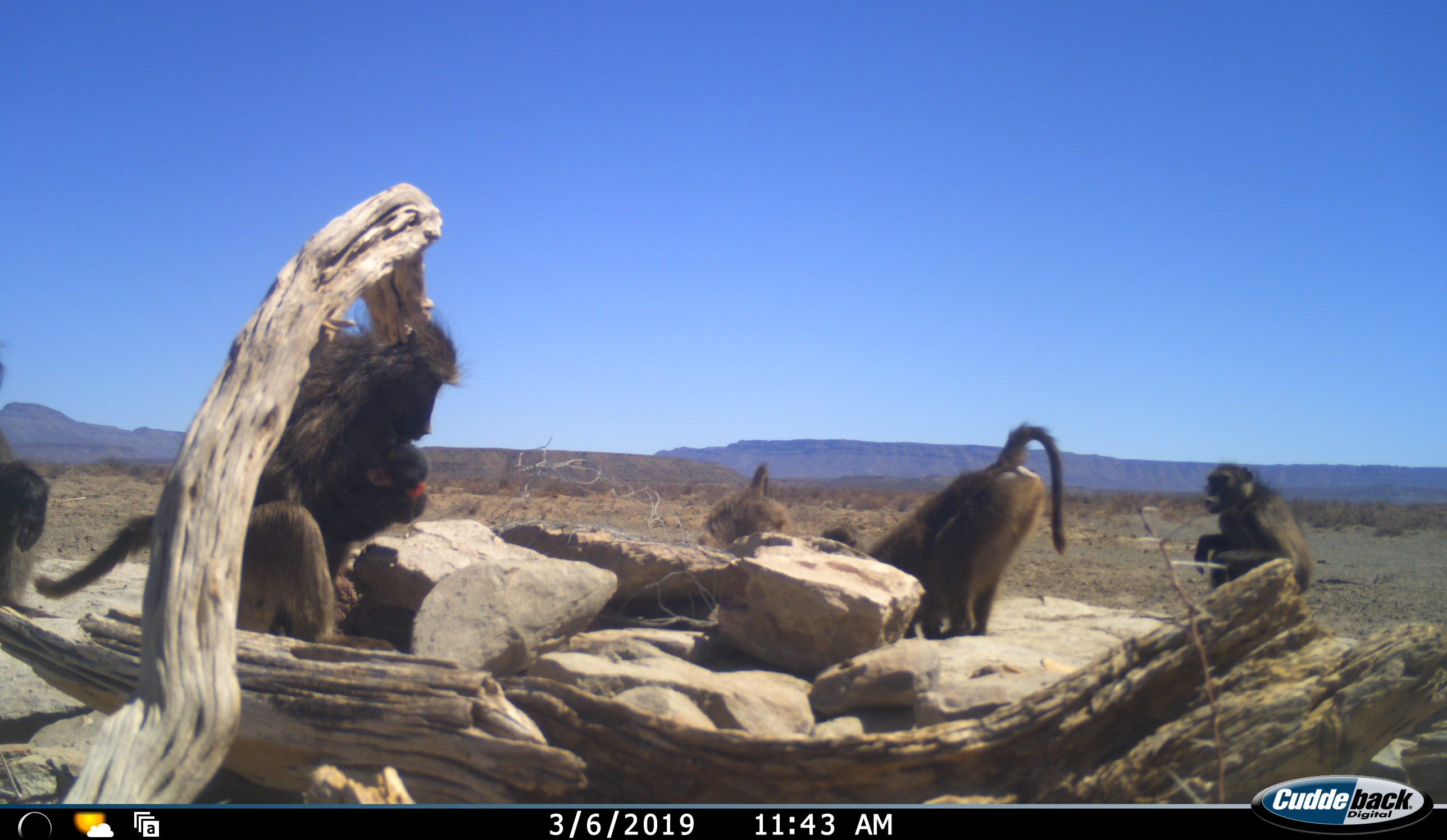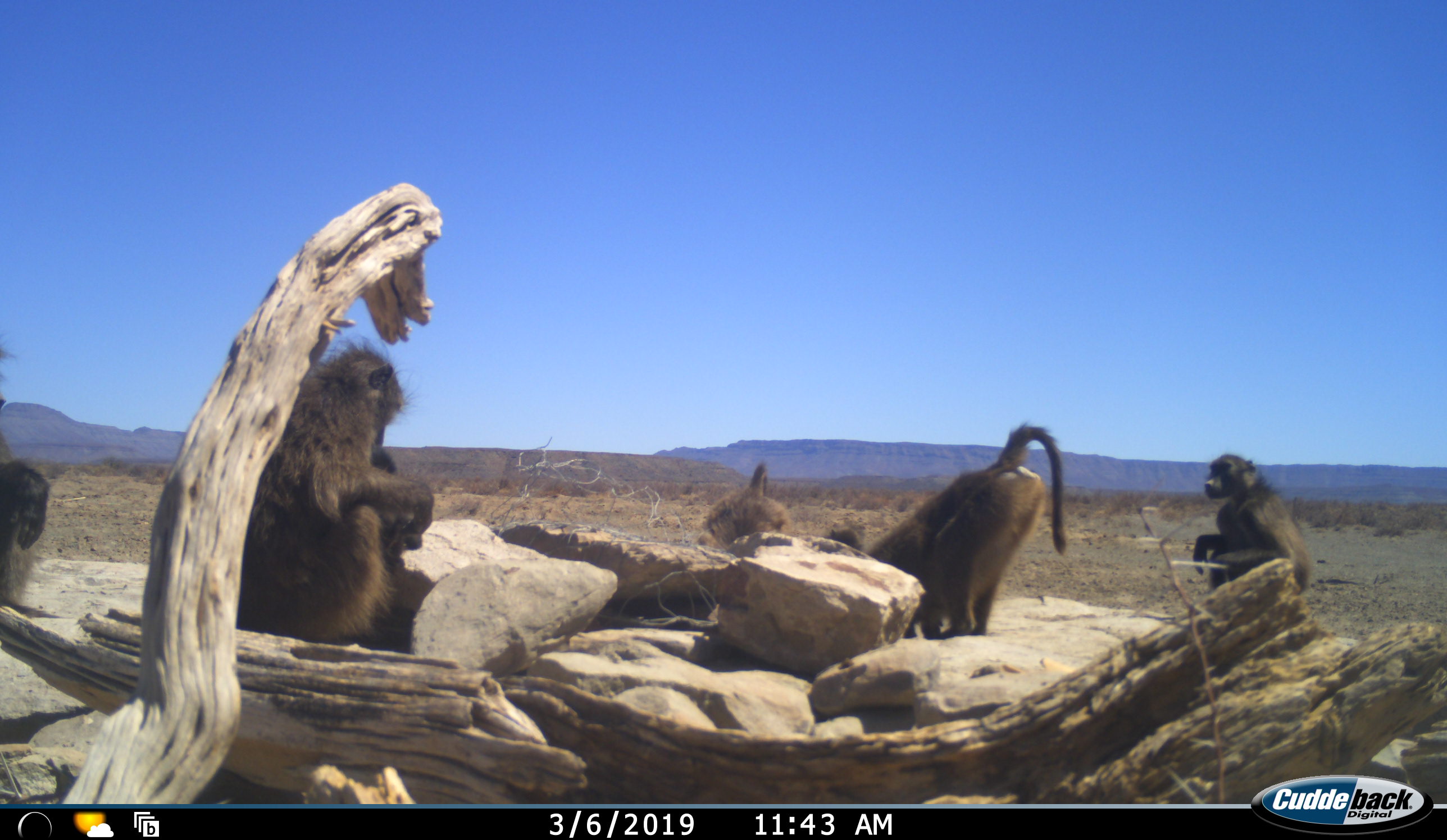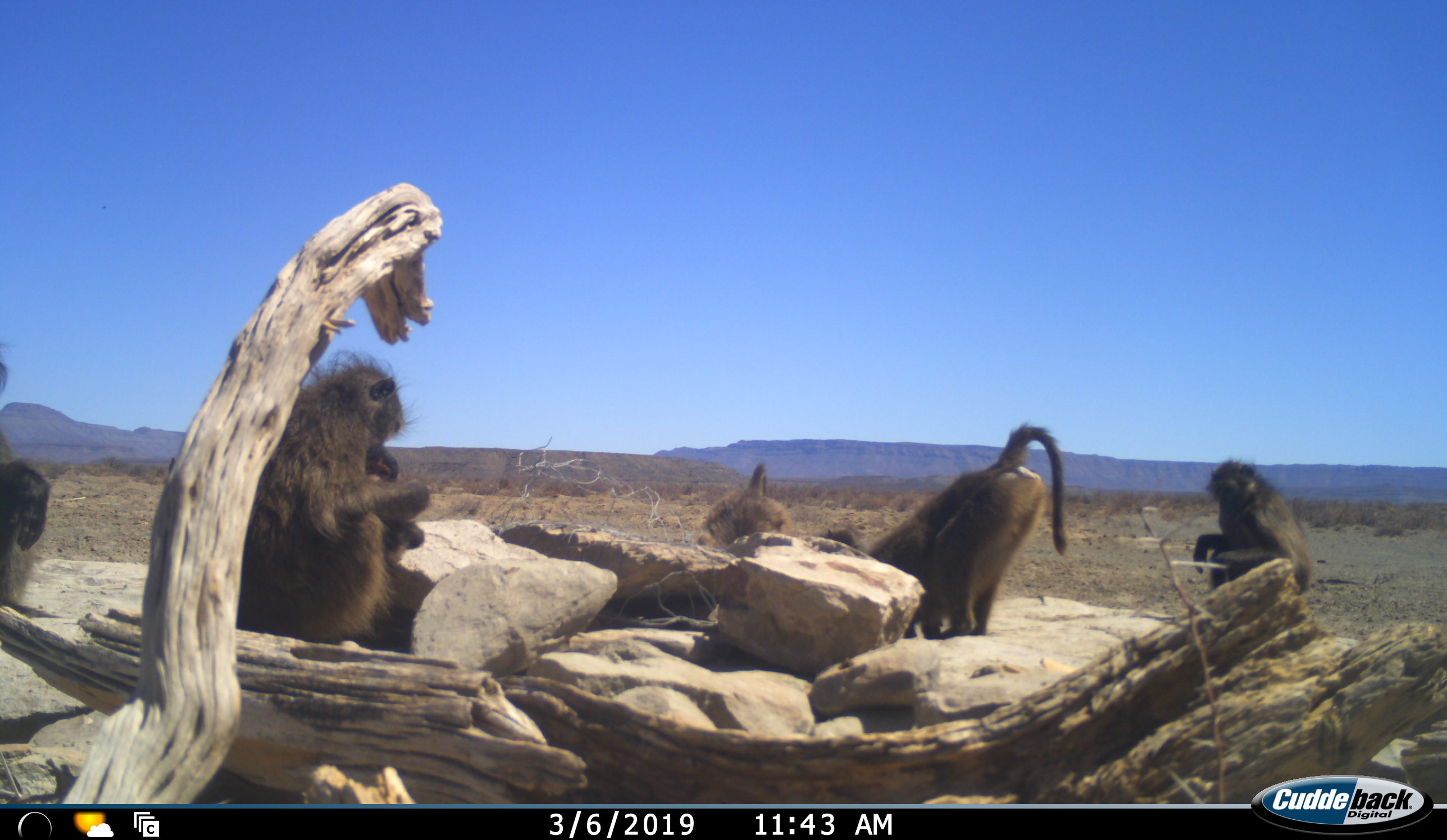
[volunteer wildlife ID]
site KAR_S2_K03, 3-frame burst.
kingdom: Animalia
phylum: Chordata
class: Mammalia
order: Primates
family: Cercopithecidae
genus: Papio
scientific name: Papio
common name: baboon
Baboon (Papio), count 7. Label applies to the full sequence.